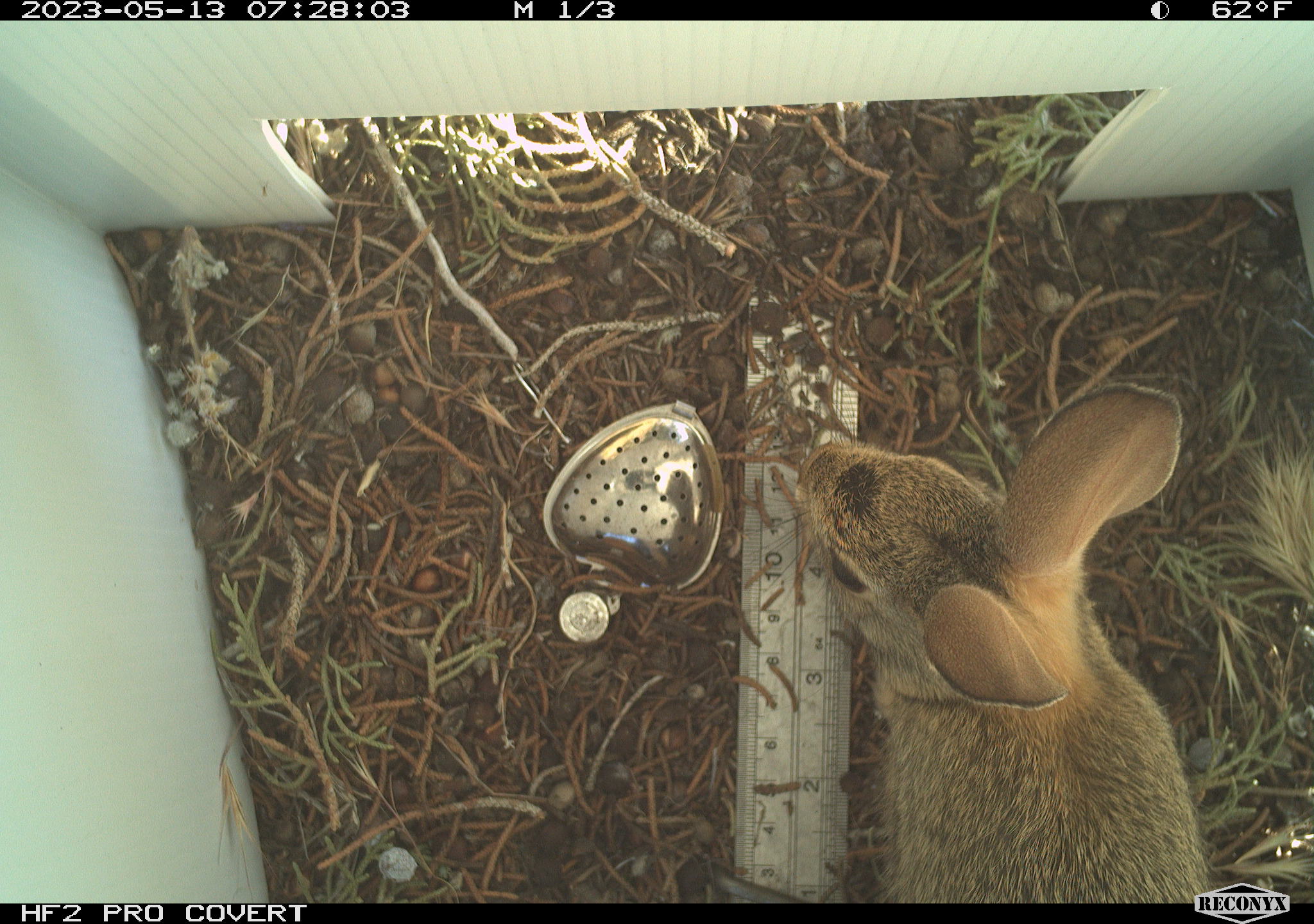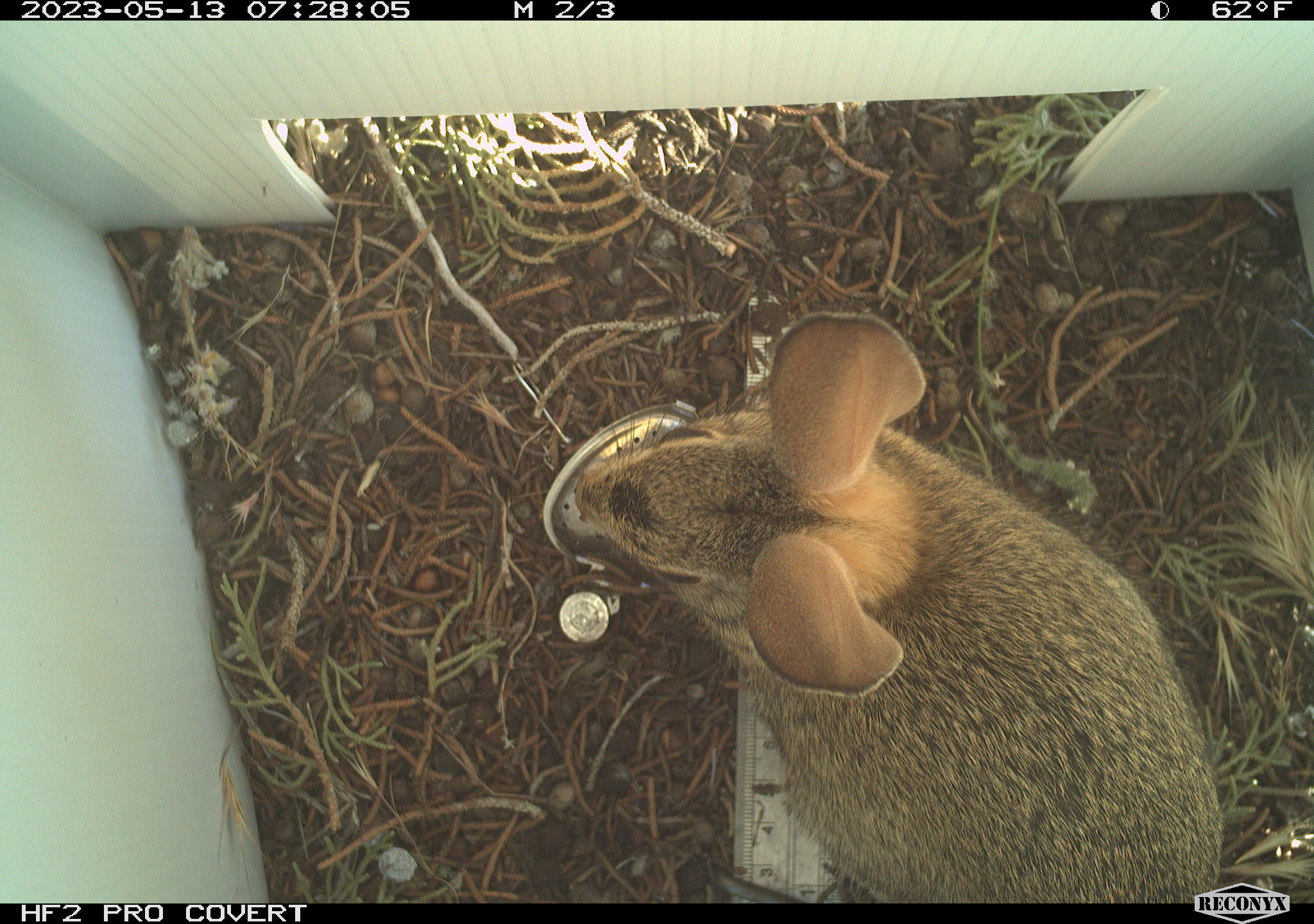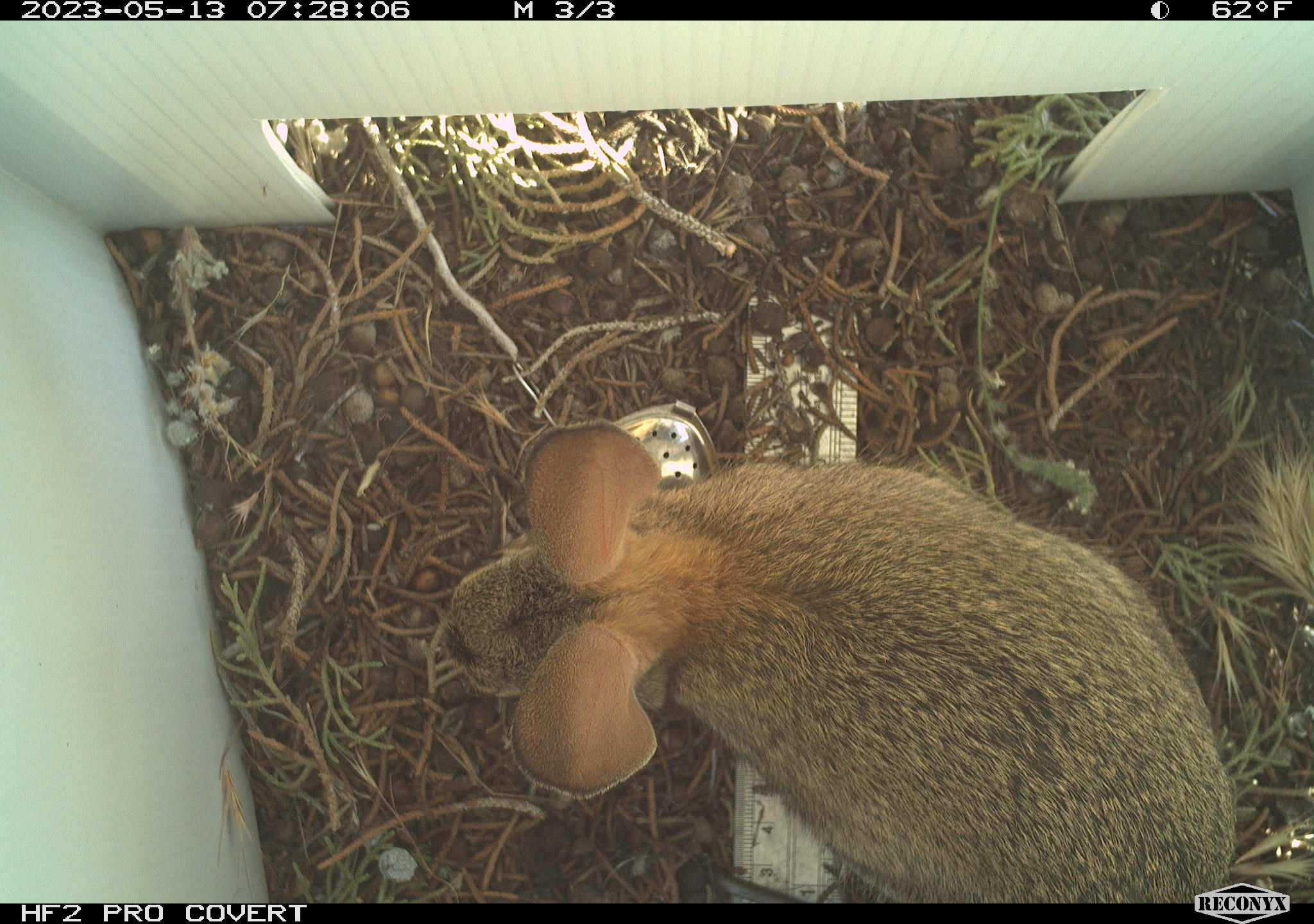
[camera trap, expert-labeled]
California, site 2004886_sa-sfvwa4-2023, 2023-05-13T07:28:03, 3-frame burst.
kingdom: Animalia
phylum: Chordata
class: Mammalia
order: Lagomorpha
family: Leporidae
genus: Sylvilagus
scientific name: Sylvilagus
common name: cottontail rabbits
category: sylvilagus species